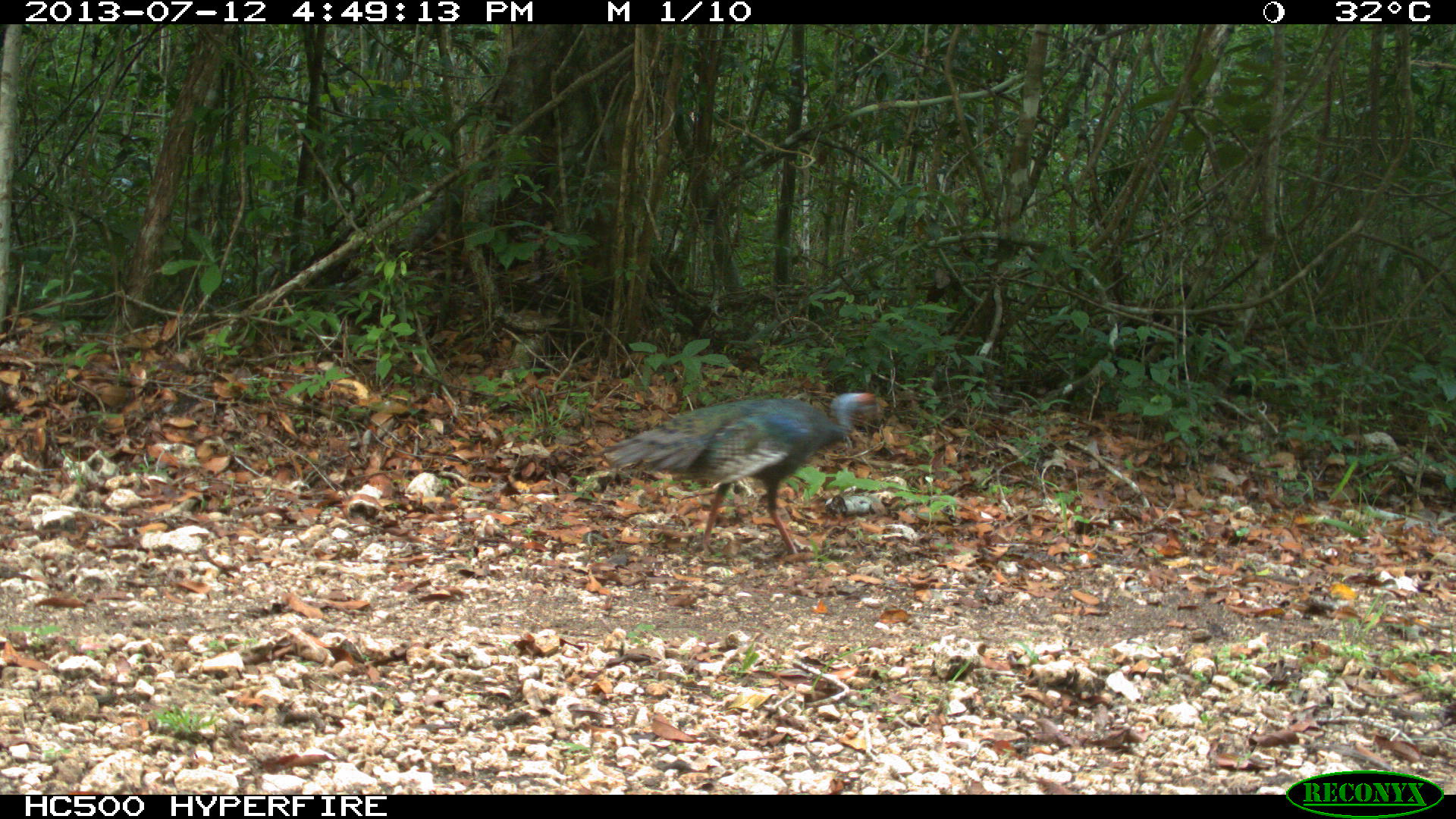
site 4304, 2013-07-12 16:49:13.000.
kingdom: Animalia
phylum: Chordata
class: Aves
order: Galliformes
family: Phasianidae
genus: Meleagris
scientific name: Meleagris ocellata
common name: ocellated turkey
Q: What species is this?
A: Meleagris ocellata (ocellated turkey).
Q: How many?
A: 1.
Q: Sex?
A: Female.